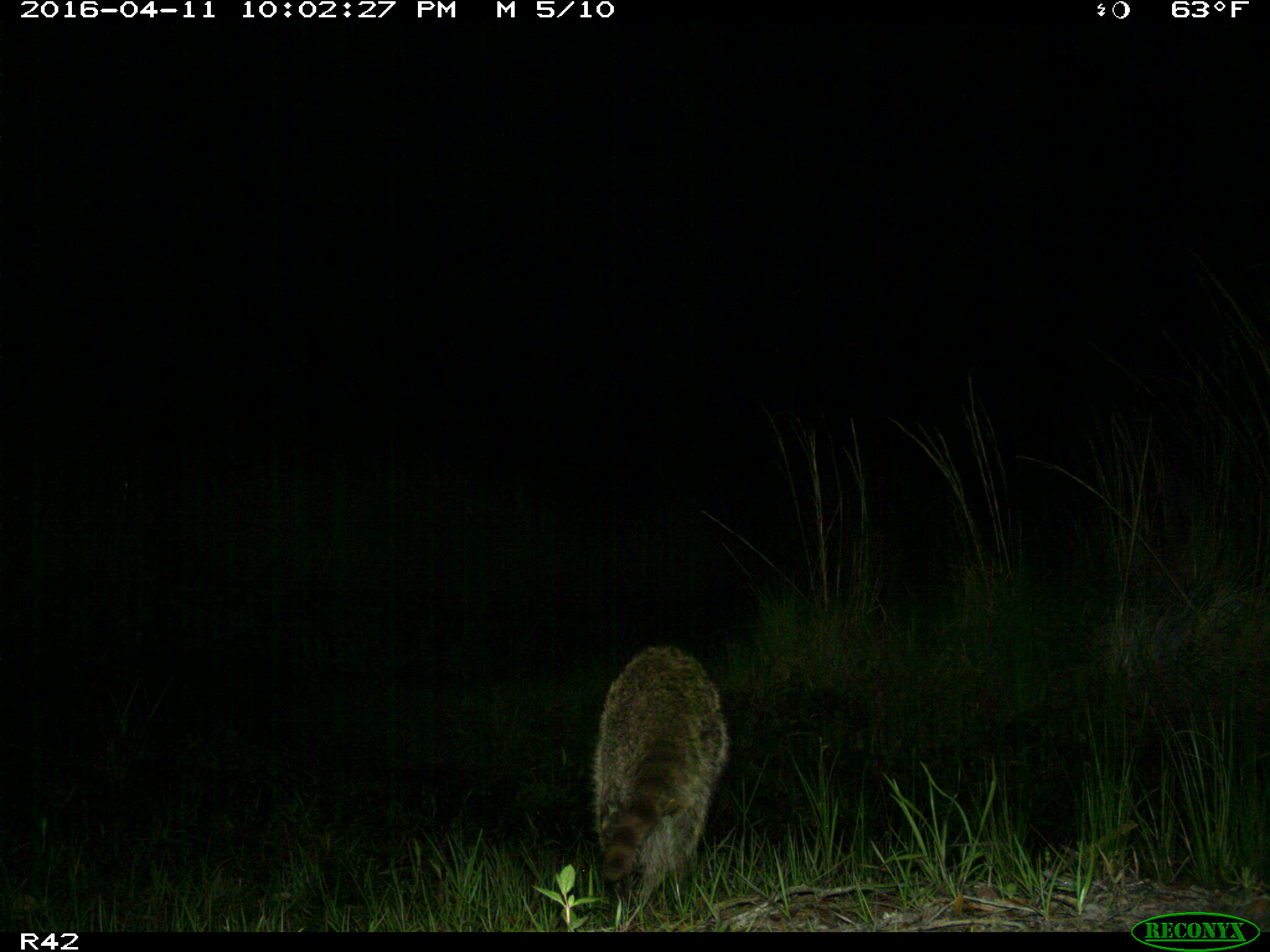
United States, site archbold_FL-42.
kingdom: Animalia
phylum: Chordata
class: Mammalia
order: Carnivora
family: Procyonidae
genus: Procyon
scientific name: Procyon lotor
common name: common raccoon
Procyon lotor (common raccoon).